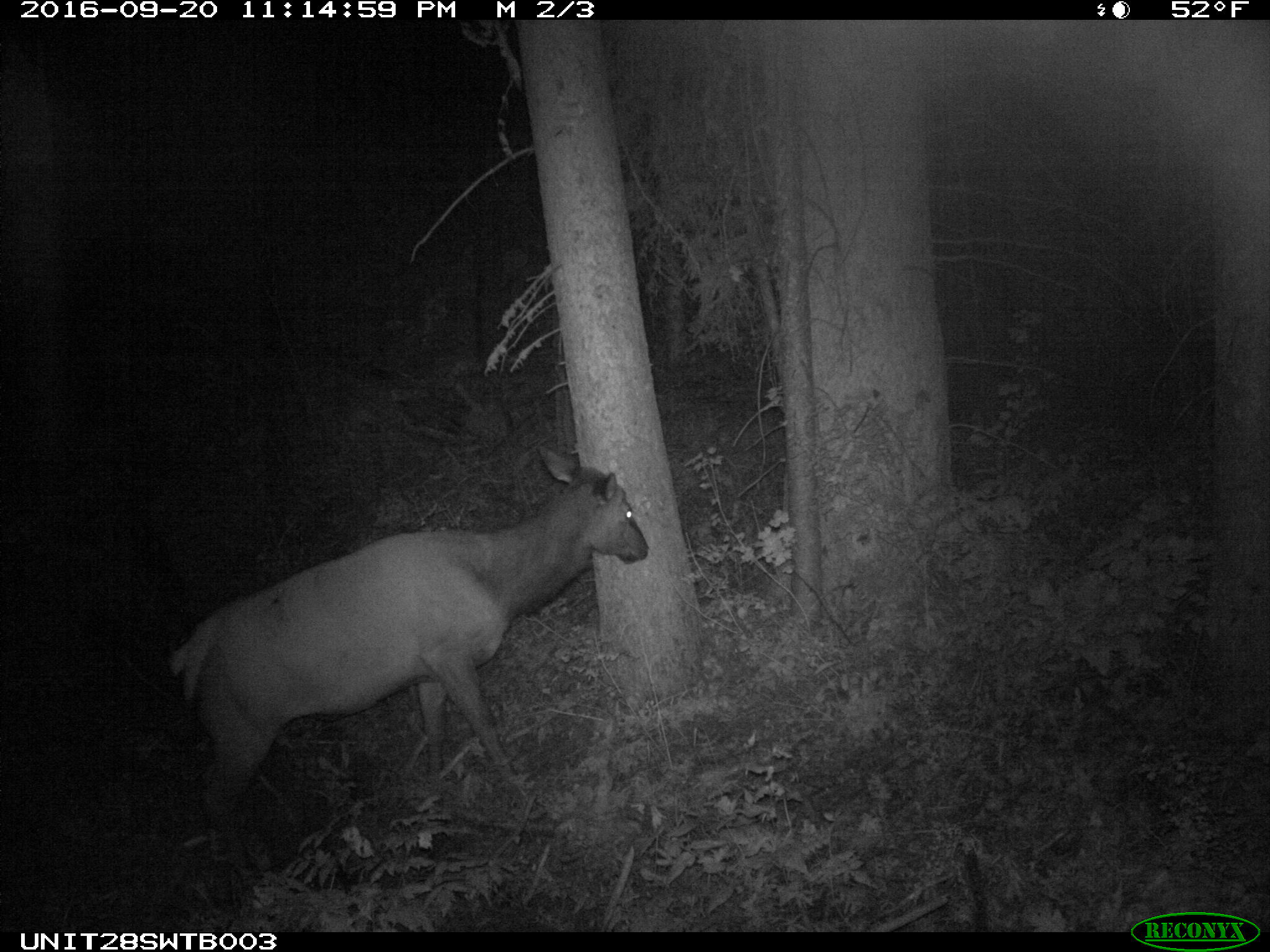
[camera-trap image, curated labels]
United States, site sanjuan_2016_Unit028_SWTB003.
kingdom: Animalia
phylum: Chordata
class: Mammalia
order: Artiodactyla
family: Cervidae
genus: Cervus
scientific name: Cervus elaphus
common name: red deer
Cervus elaphus (red deer).